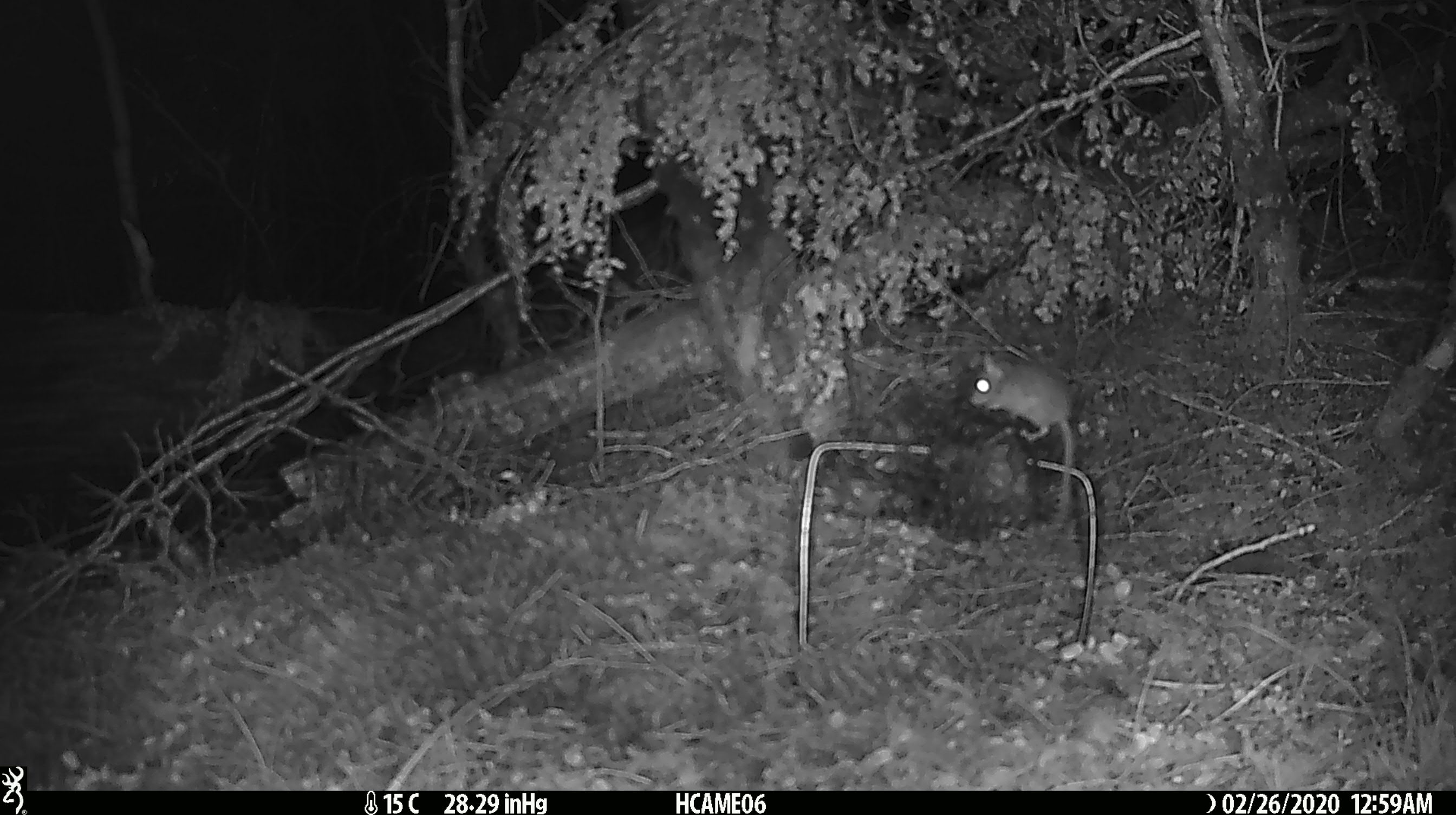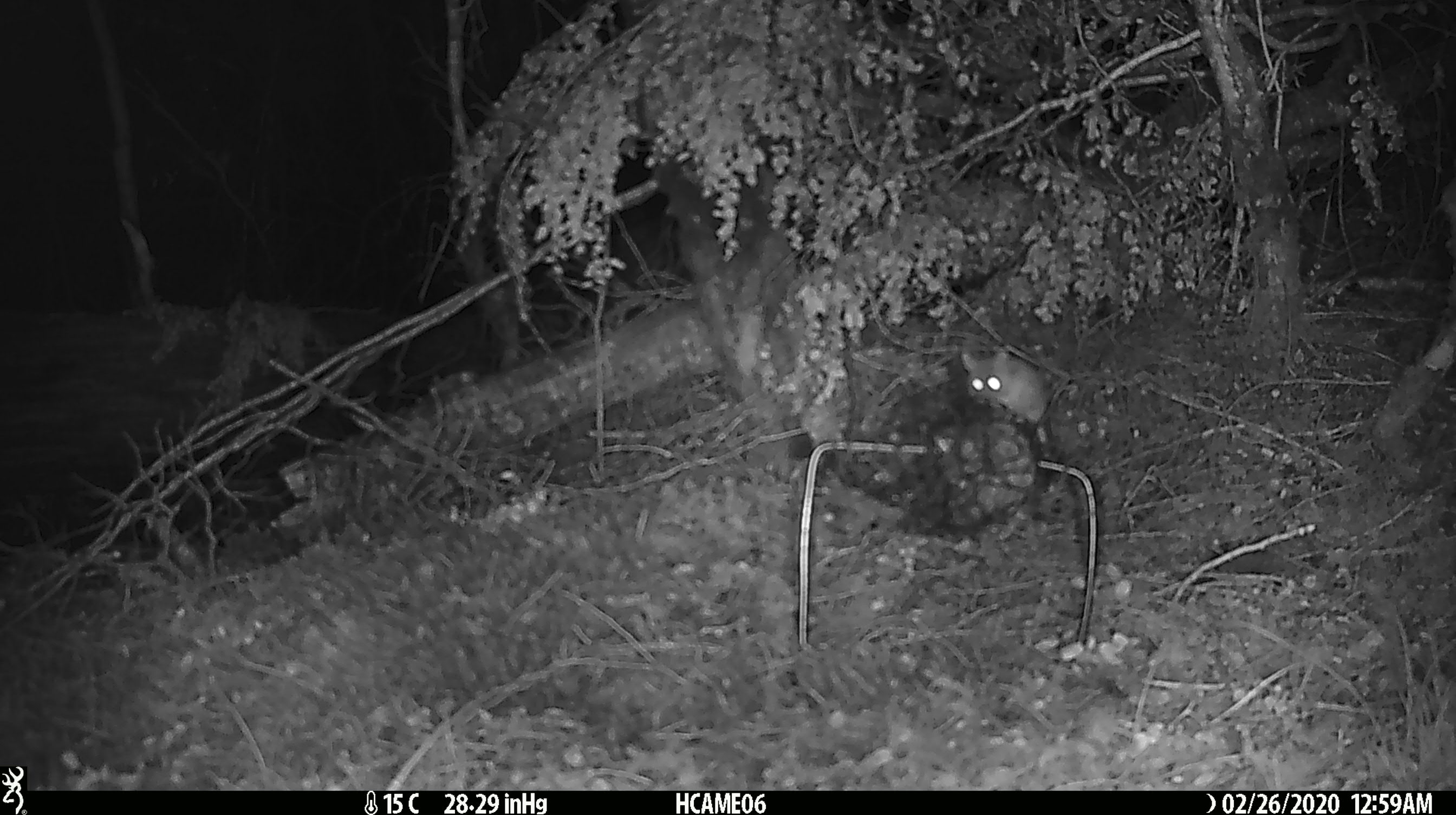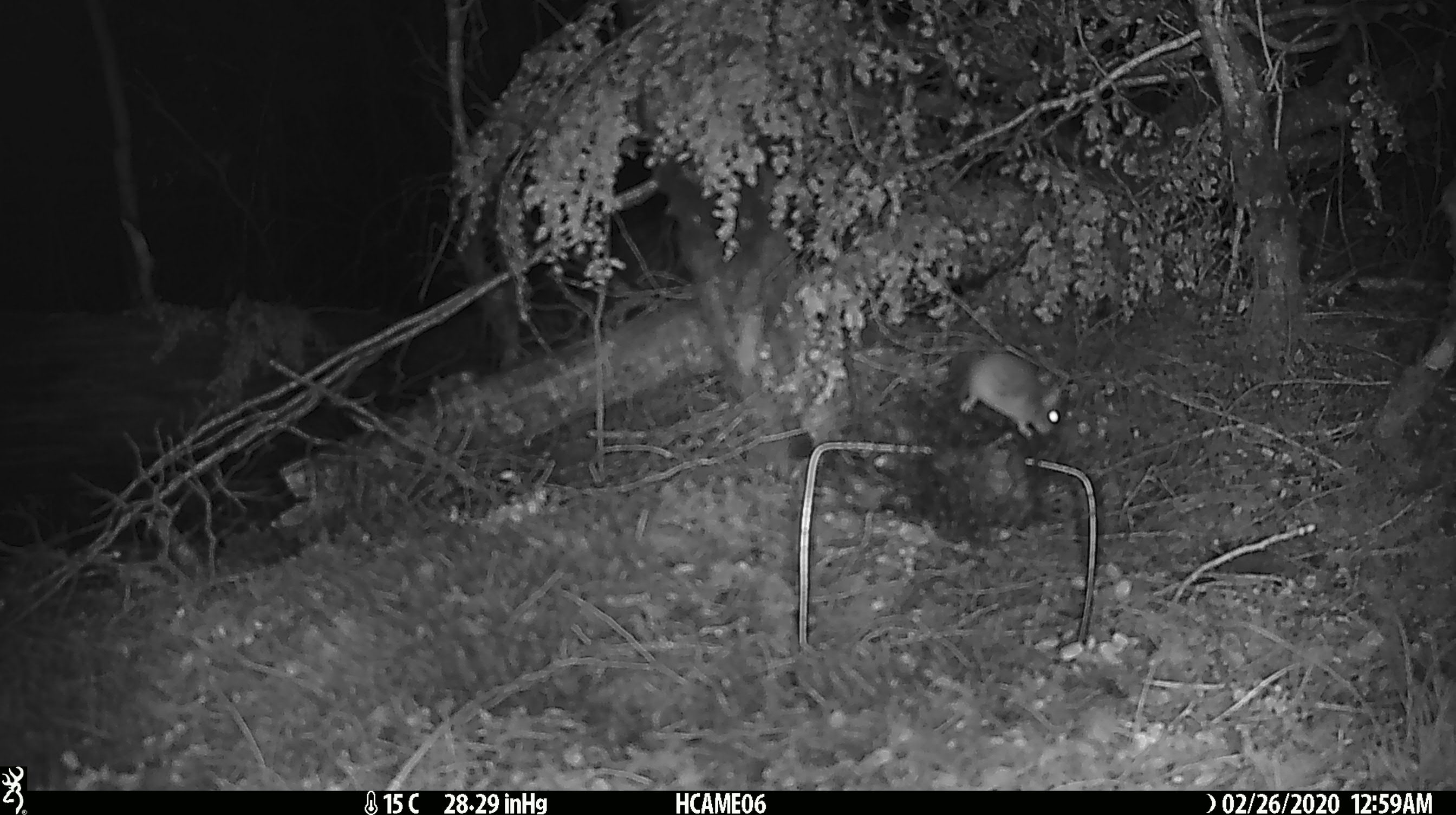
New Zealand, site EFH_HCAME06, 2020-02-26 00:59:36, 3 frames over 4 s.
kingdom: Animalia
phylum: Chordata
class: Mammalia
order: Rodentia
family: Muridae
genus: Mus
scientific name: Mus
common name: mouse